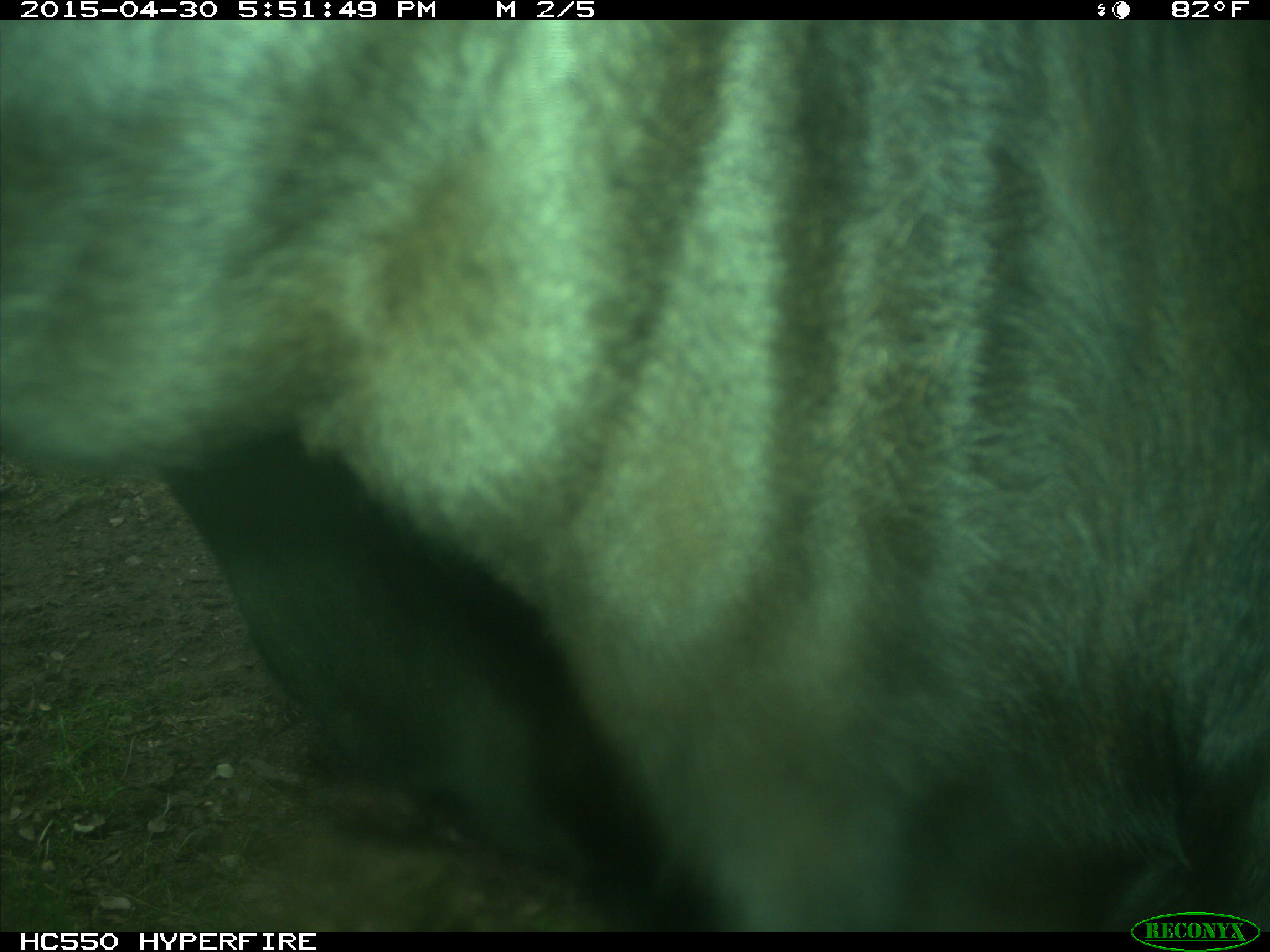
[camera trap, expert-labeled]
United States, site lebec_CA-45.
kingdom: Animalia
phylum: Chordata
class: Mammalia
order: Artiodactyla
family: Bovidae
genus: Bos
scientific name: Bos taurus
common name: domestic cow